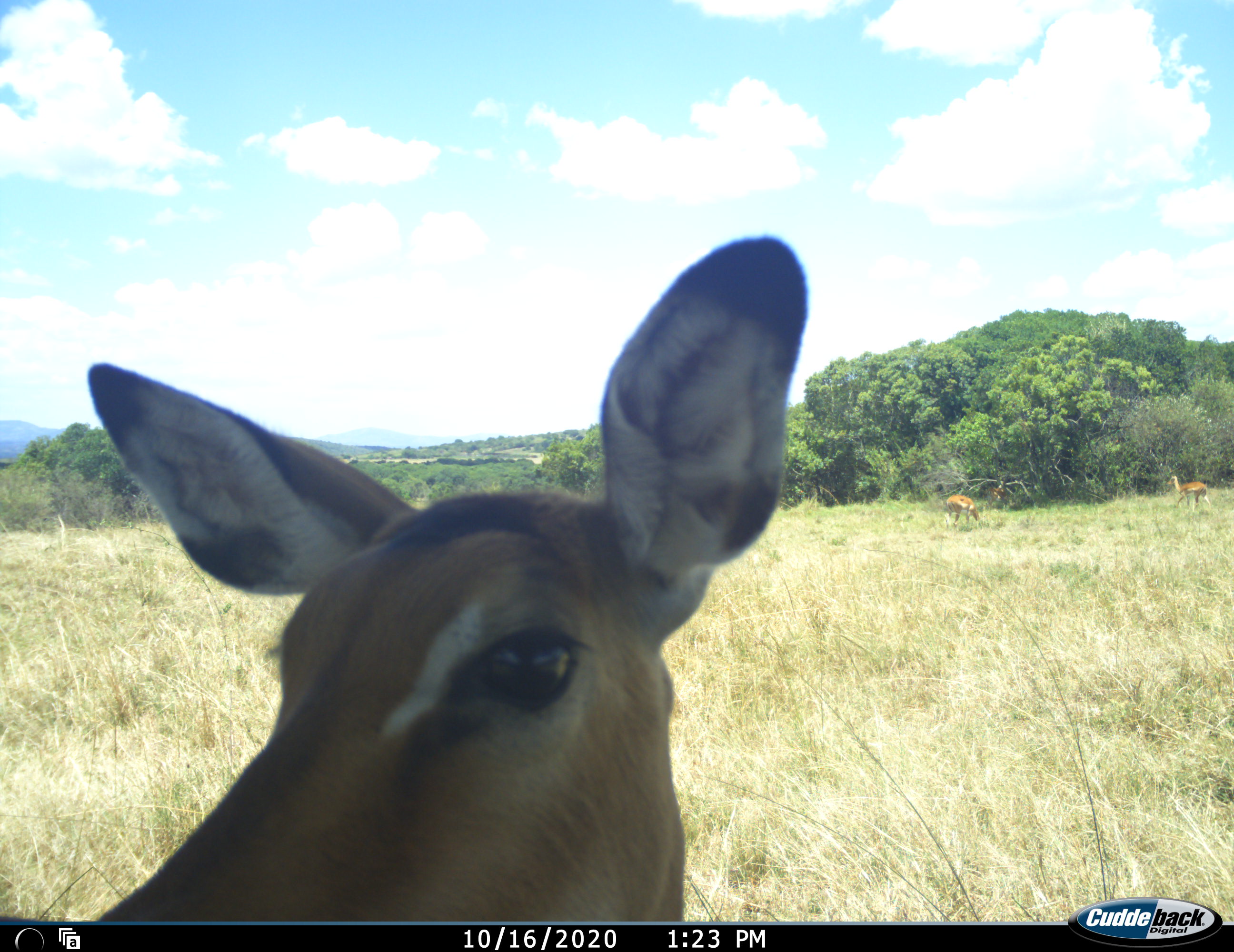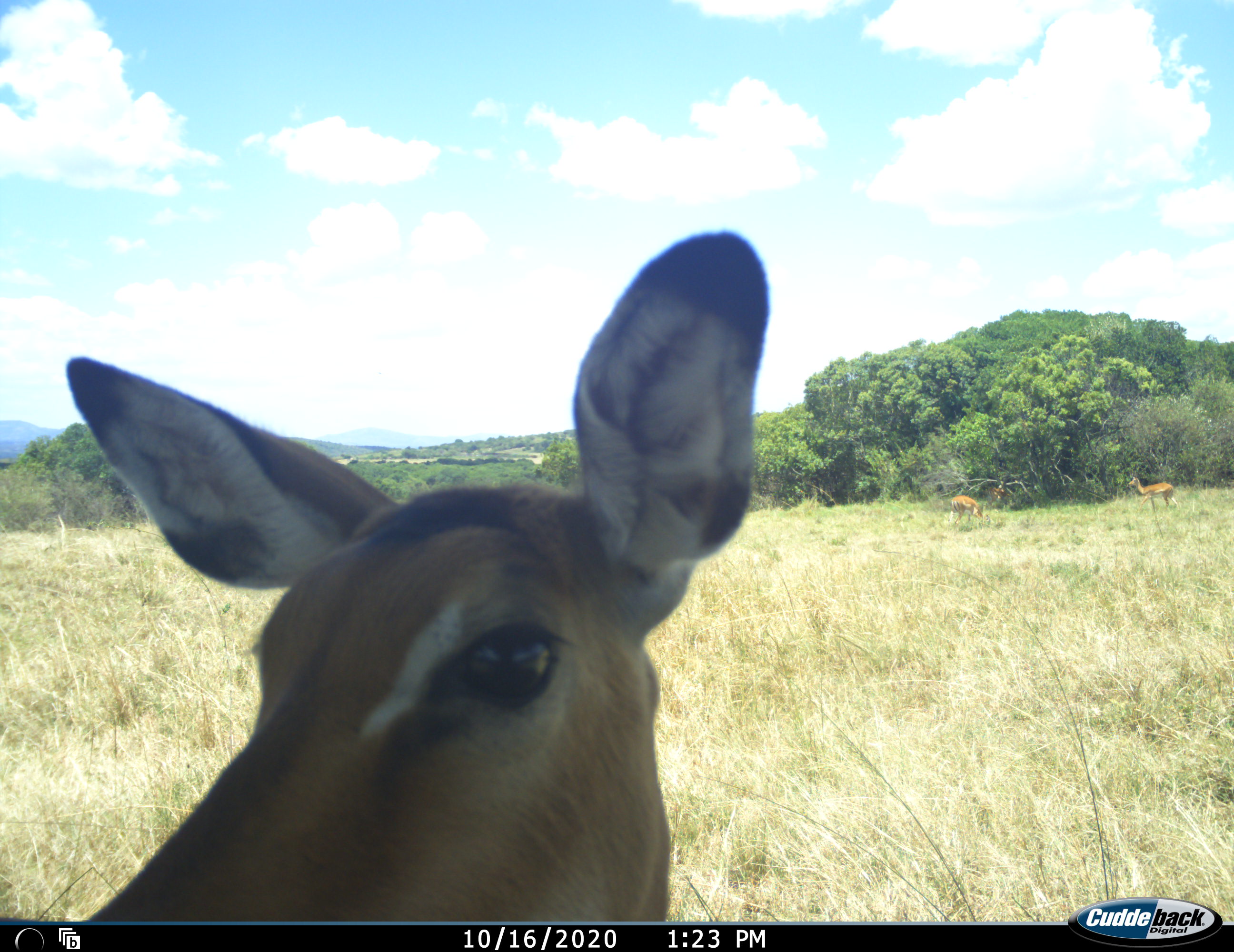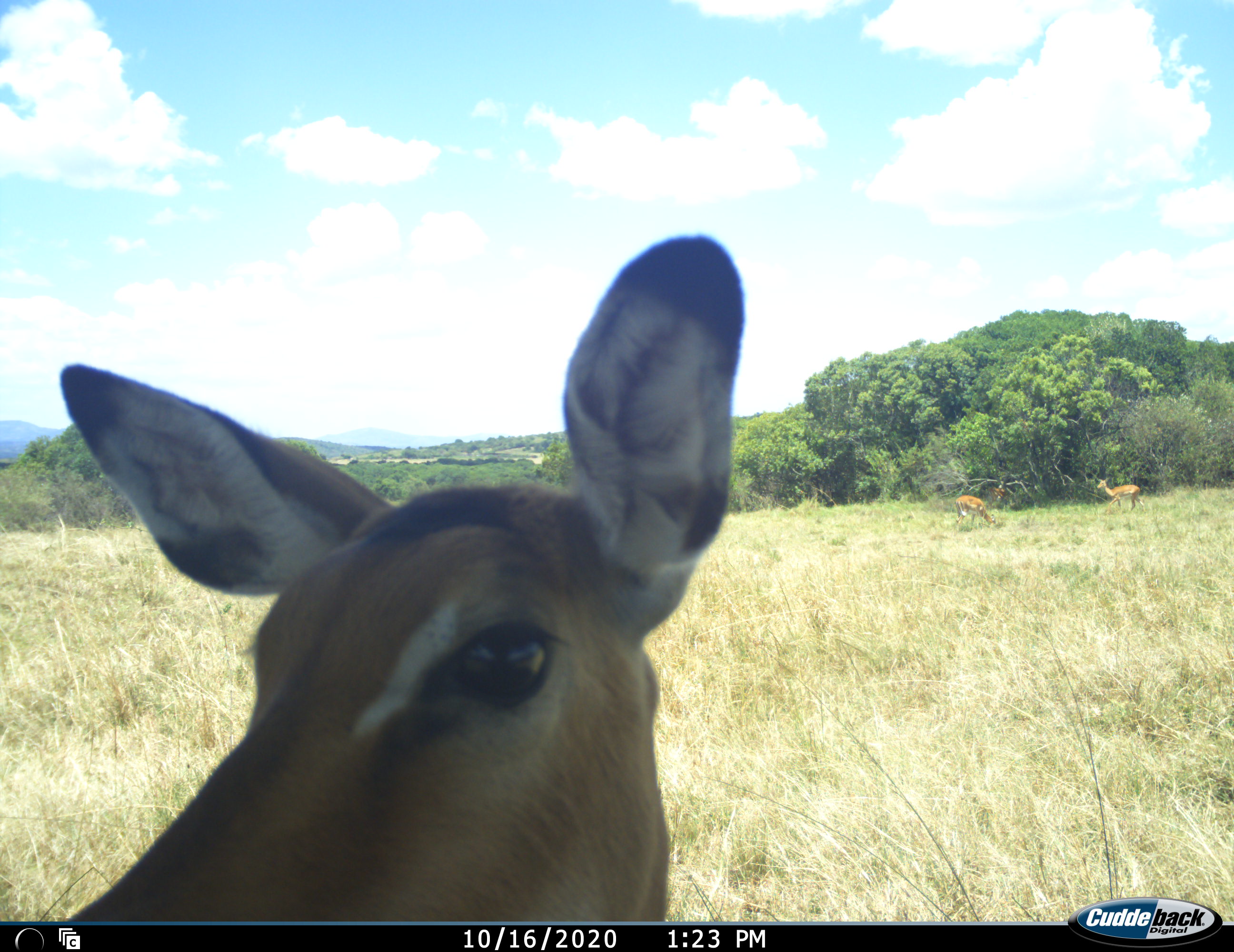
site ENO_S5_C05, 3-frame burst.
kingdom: Animalia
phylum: Chordata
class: Mammalia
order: Artiodactyla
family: Bovidae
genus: Aepyceros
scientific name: Aepyceros melampus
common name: impala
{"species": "impala (Aepyceros melampus)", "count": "3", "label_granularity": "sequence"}